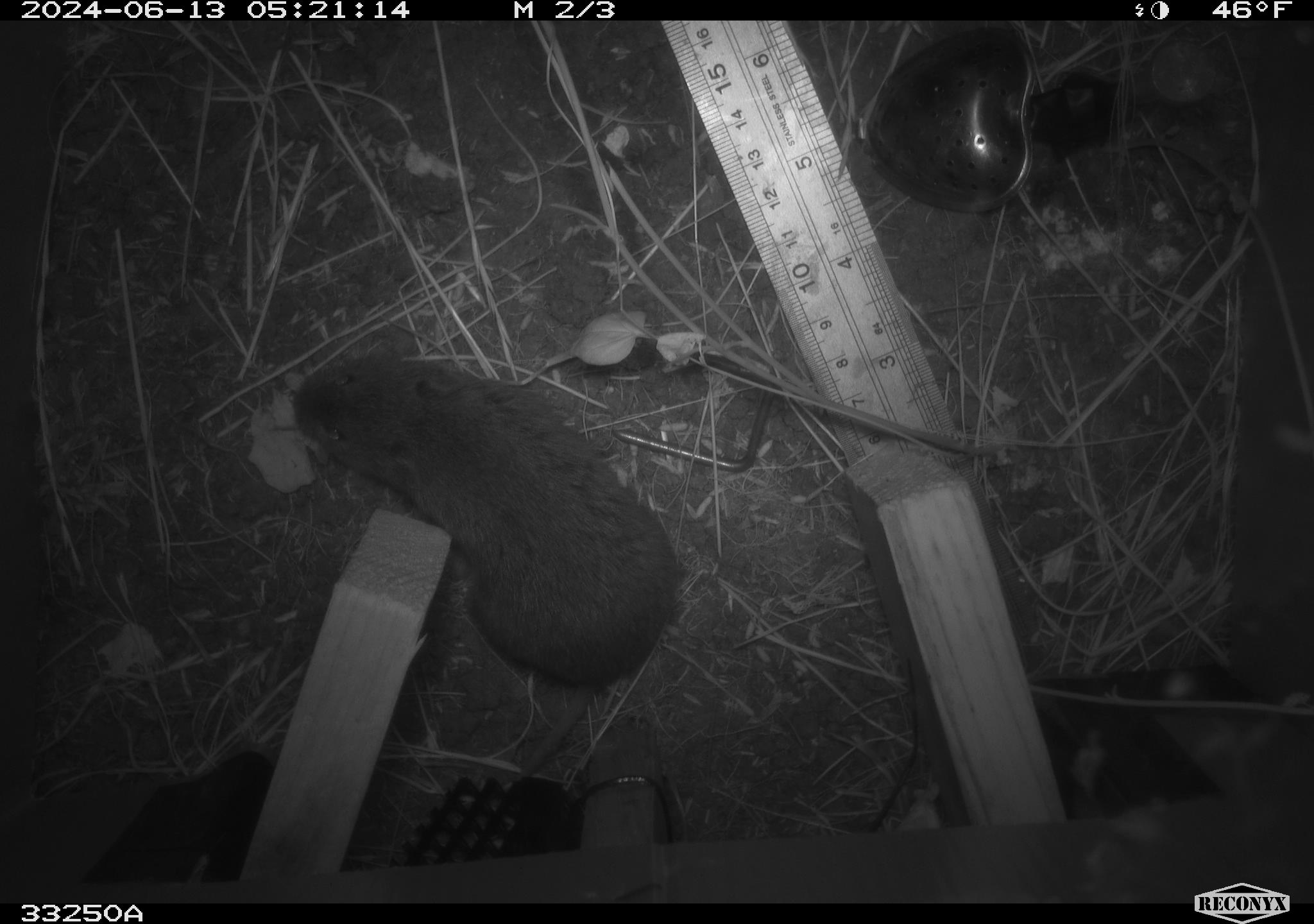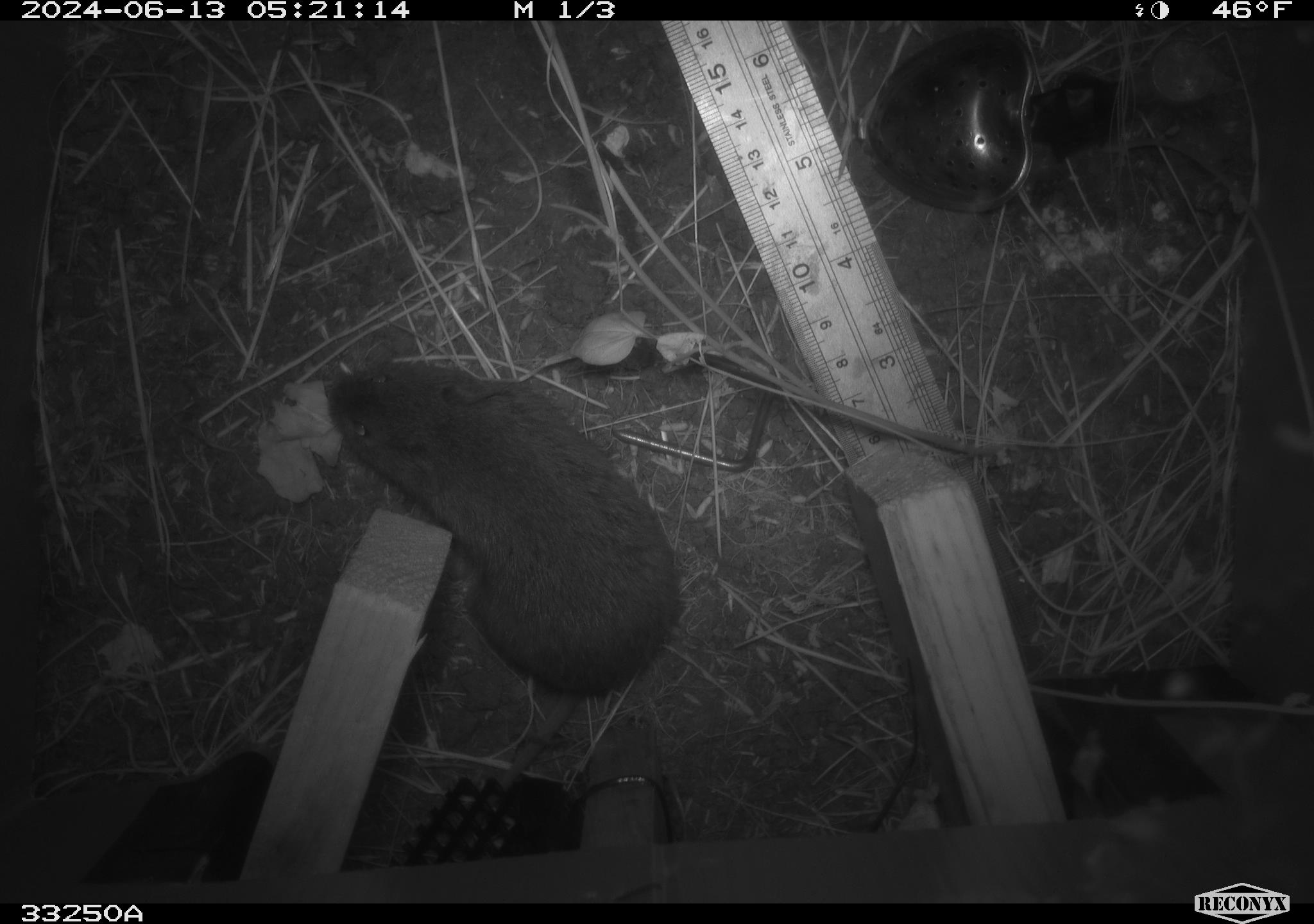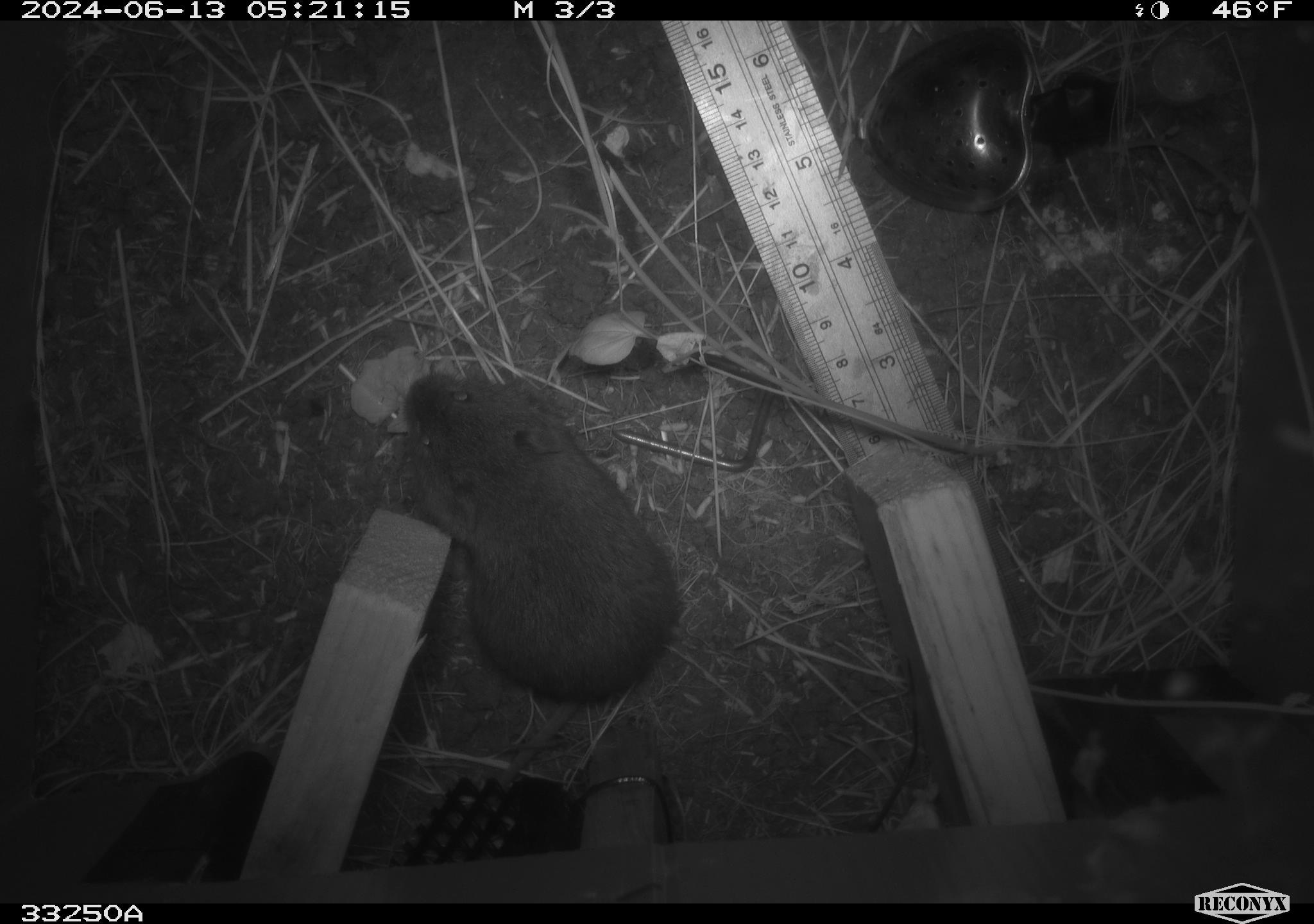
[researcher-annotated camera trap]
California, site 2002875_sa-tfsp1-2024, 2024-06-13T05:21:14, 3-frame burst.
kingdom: Animalia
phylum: Chordata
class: Mammalia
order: Rodentia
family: Cricetidae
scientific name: Arvicolinae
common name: voles, lemmings, and muskrats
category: arvicolinae subfamily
Arvicolinae subfamily (voles, lemmings, and muskrats) (Arvicolinae).